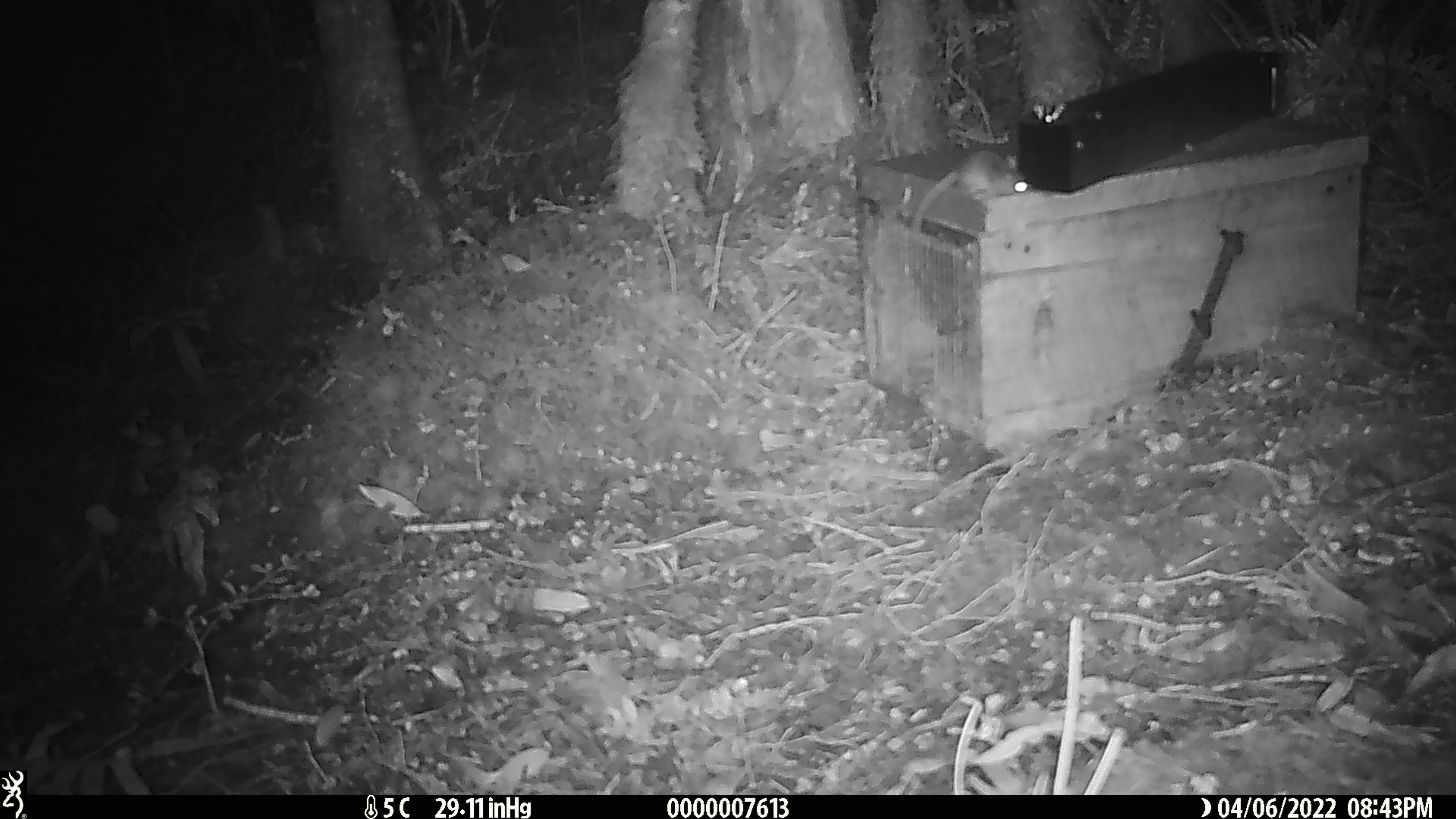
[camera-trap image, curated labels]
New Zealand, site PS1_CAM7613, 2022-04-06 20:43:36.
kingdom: Animalia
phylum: Chordata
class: Mammalia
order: Rodentia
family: Muridae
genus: Mus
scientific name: Mus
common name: mouse